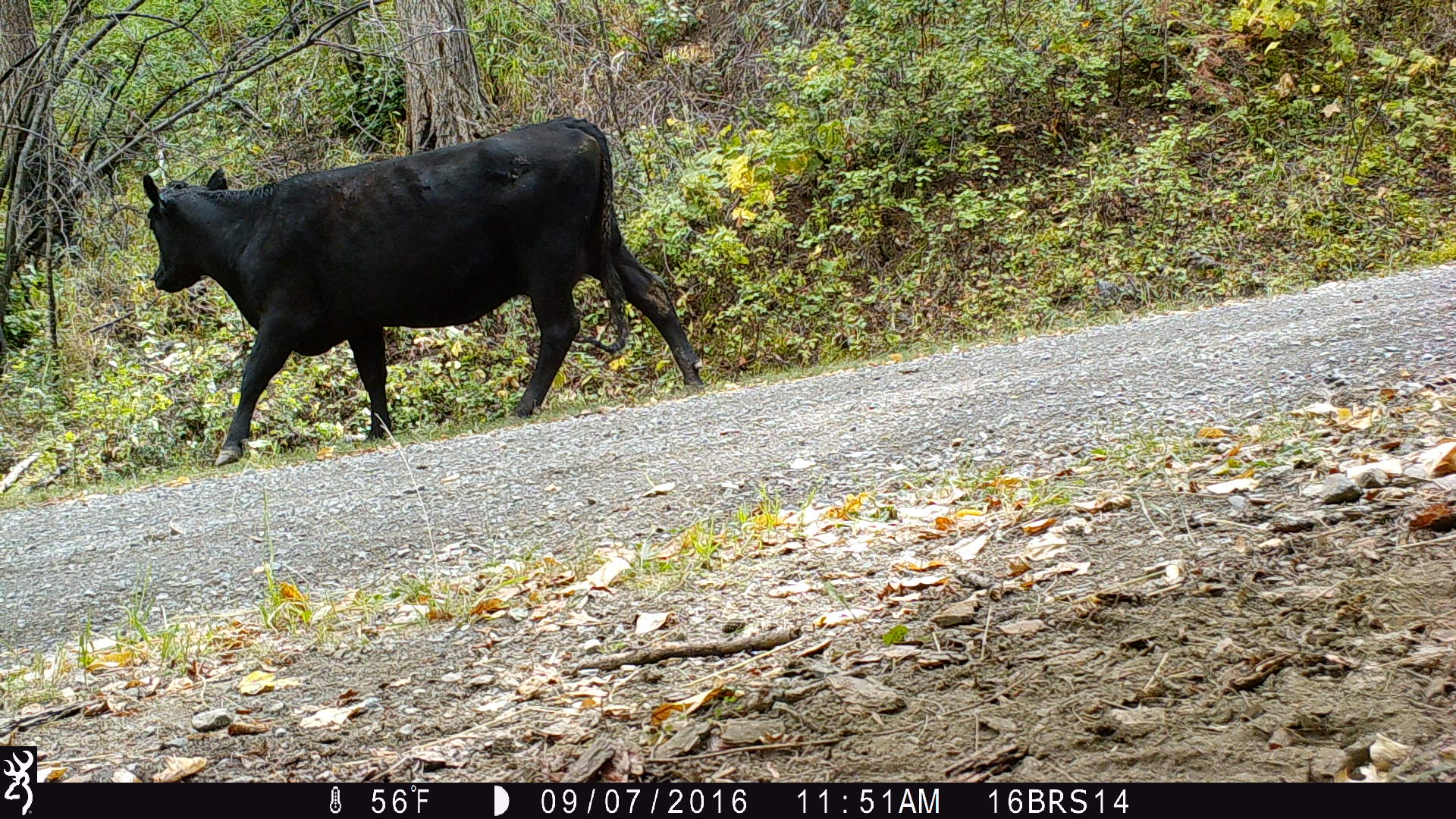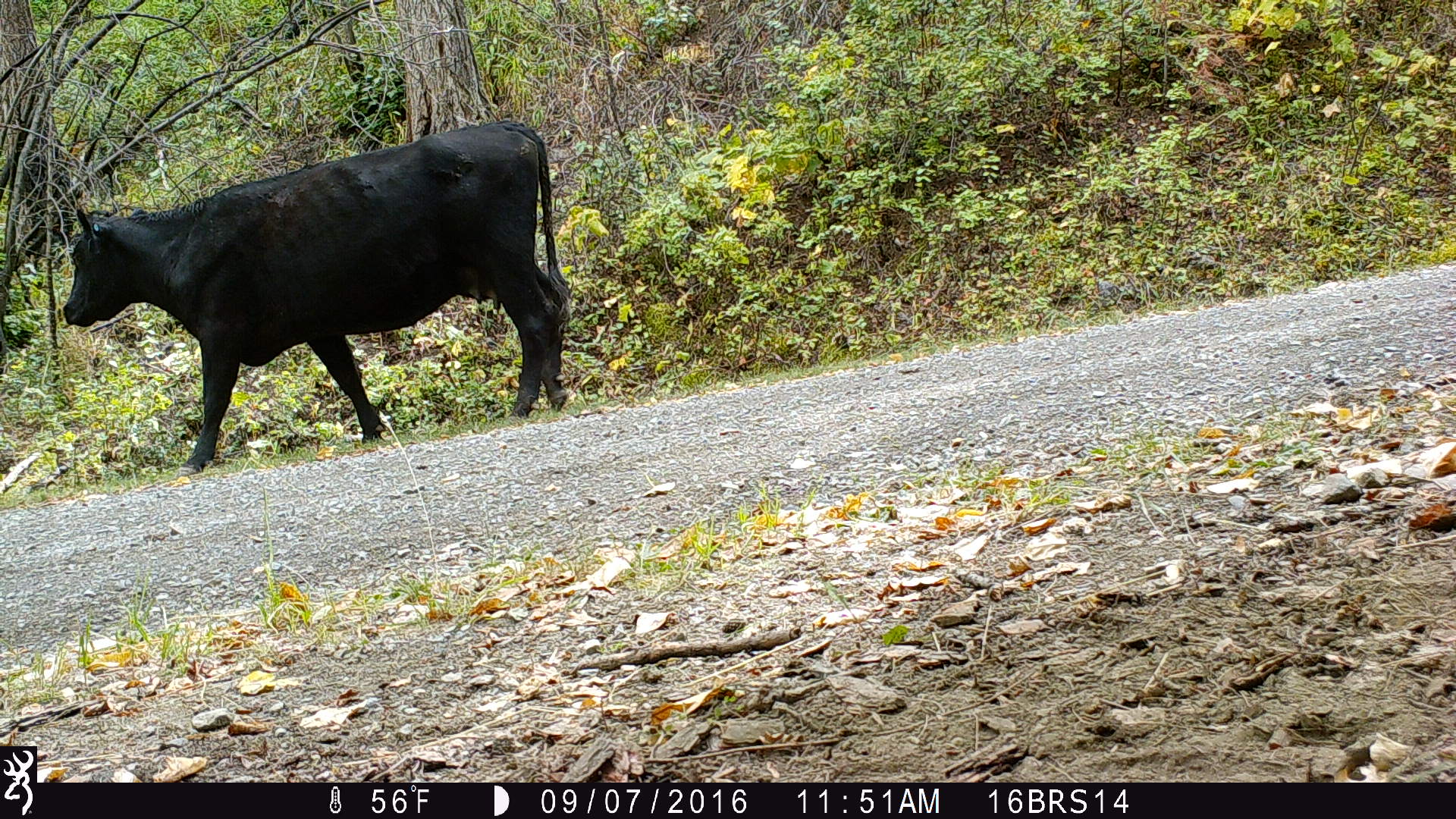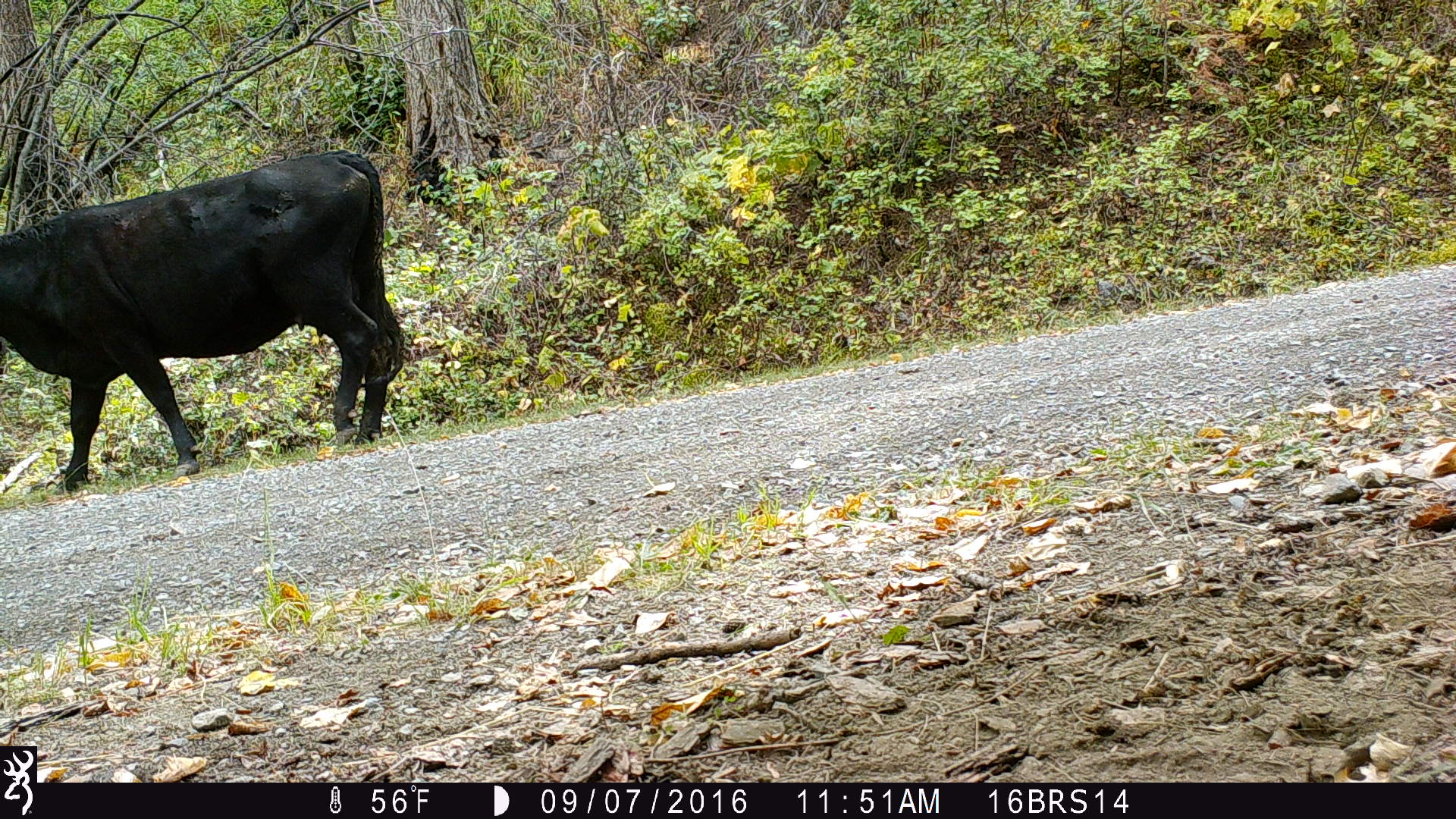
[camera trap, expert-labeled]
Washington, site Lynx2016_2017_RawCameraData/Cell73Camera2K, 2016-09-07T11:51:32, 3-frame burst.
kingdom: Animalia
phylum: Chordata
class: Mammalia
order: Artiodactyla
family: Bovidae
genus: Bos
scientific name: Bos taurus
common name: domestic cattle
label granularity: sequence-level